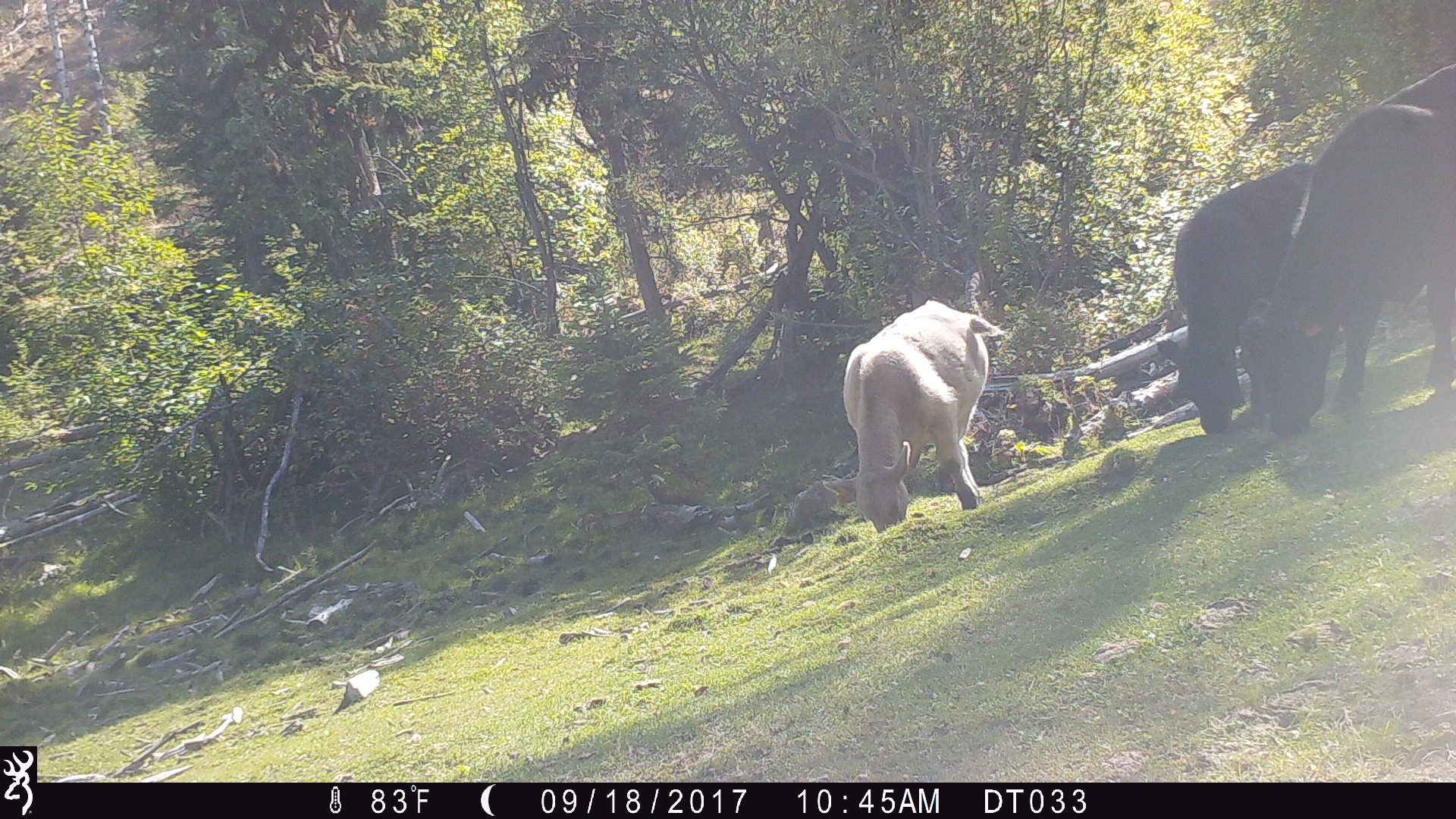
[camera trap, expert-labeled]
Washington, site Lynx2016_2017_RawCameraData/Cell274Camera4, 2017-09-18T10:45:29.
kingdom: Animalia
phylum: Chordata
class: Mammalia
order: Artiodactyla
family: Bovidae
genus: Bos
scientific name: Bos taurus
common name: domestic cattle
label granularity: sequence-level